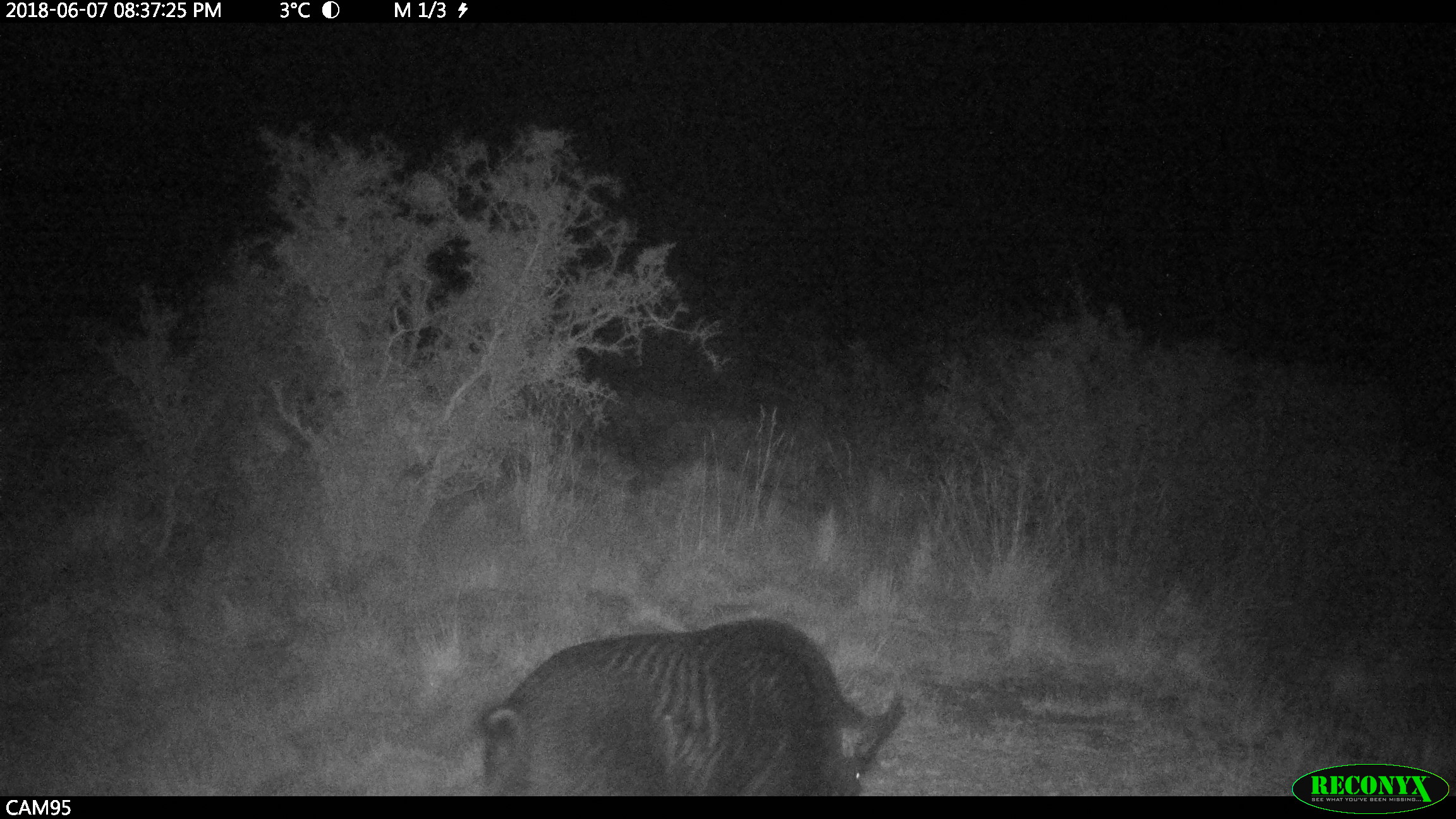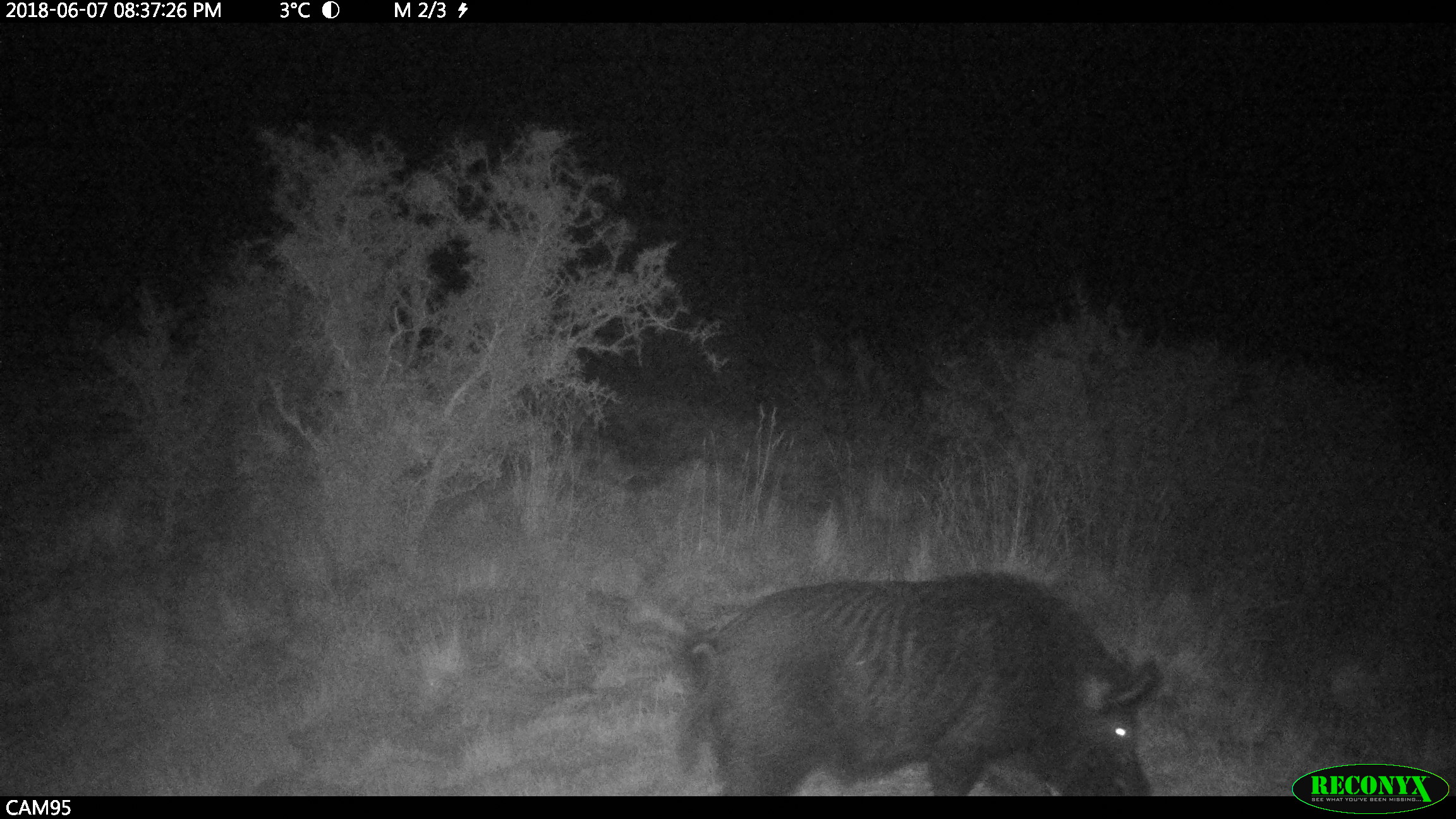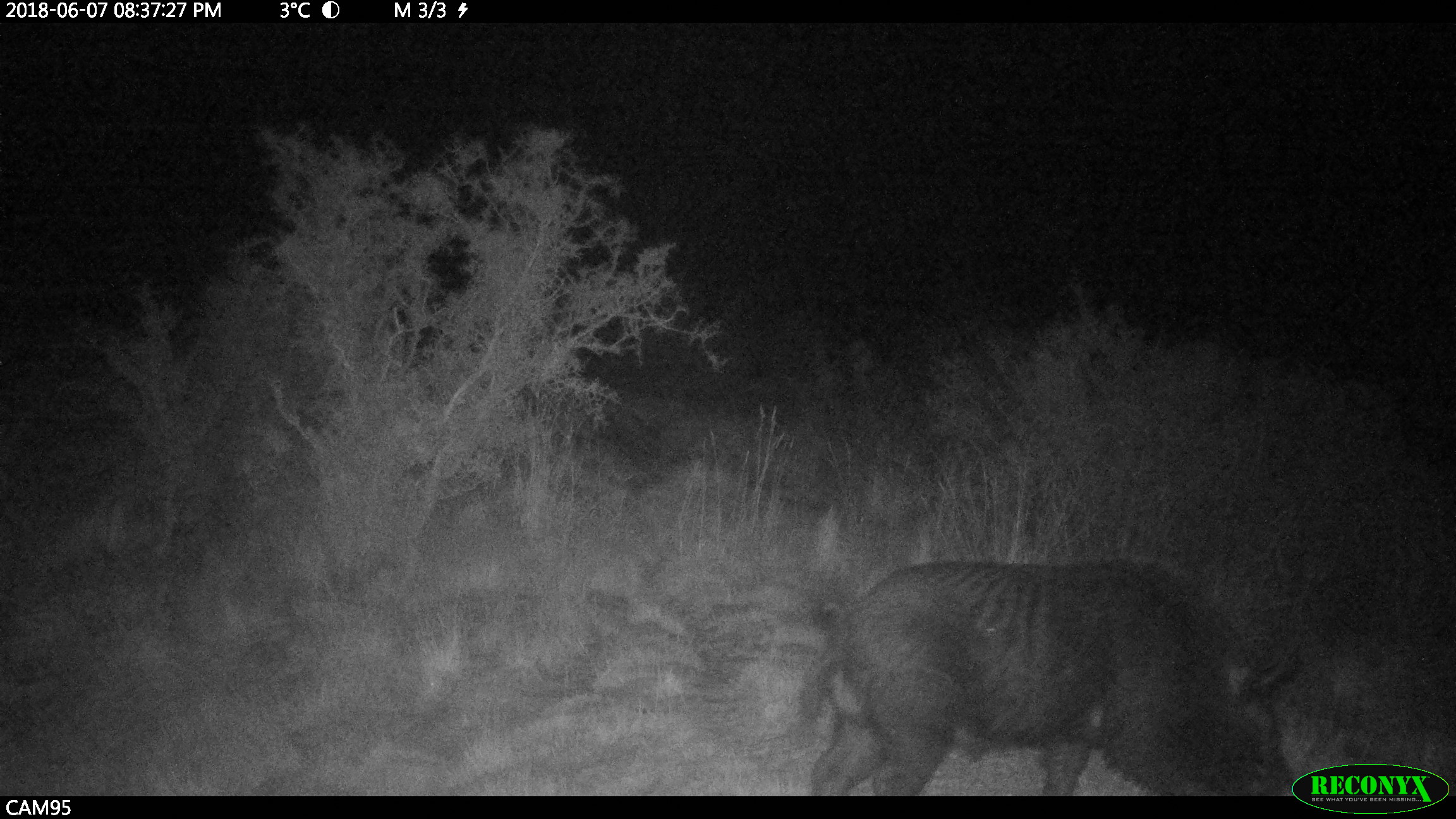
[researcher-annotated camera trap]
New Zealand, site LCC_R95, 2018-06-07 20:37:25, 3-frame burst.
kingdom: Animalia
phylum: Chordata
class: Mammalia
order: Artiodactyla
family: Suidae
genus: Sus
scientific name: Sus scrofa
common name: pig